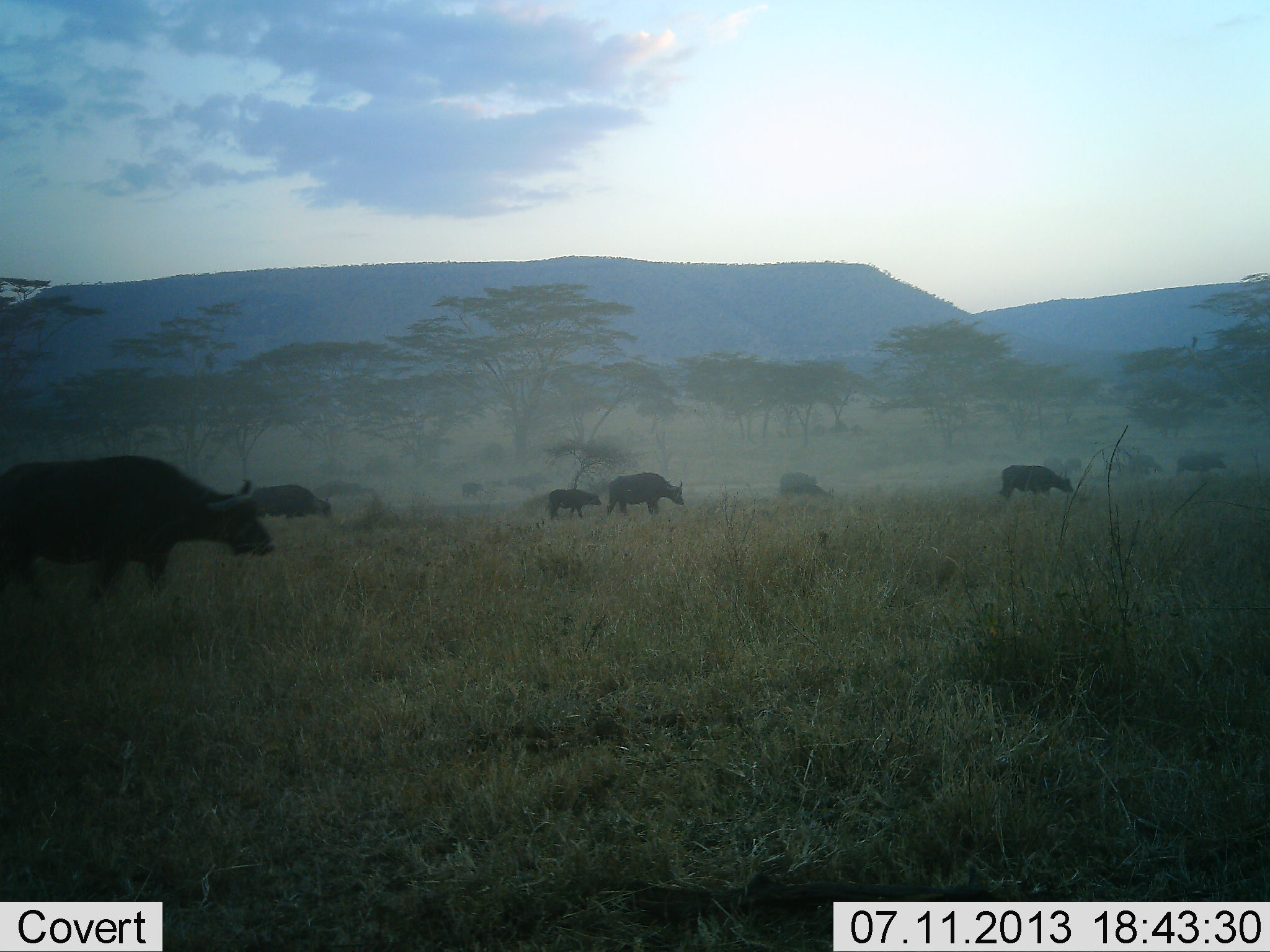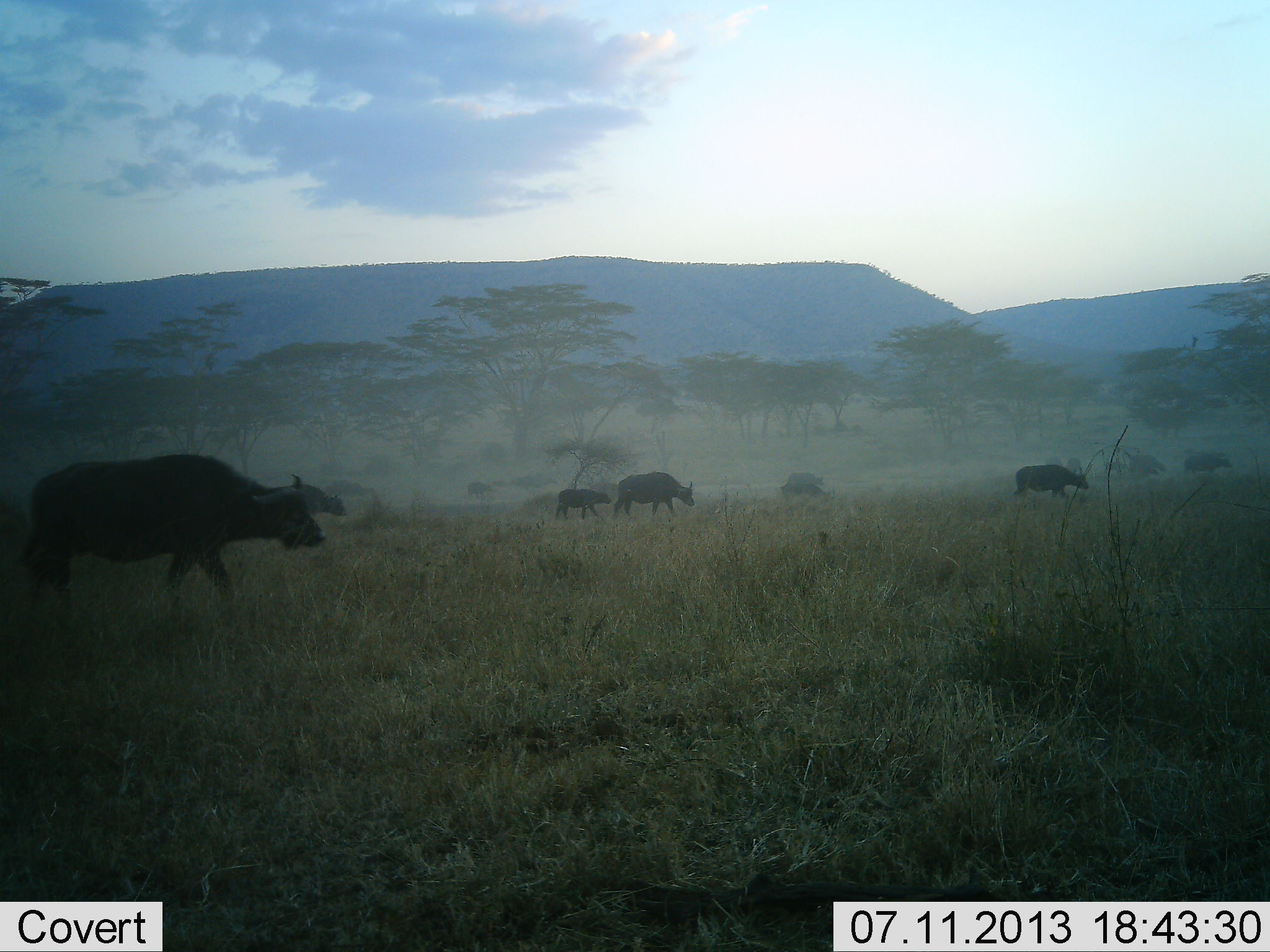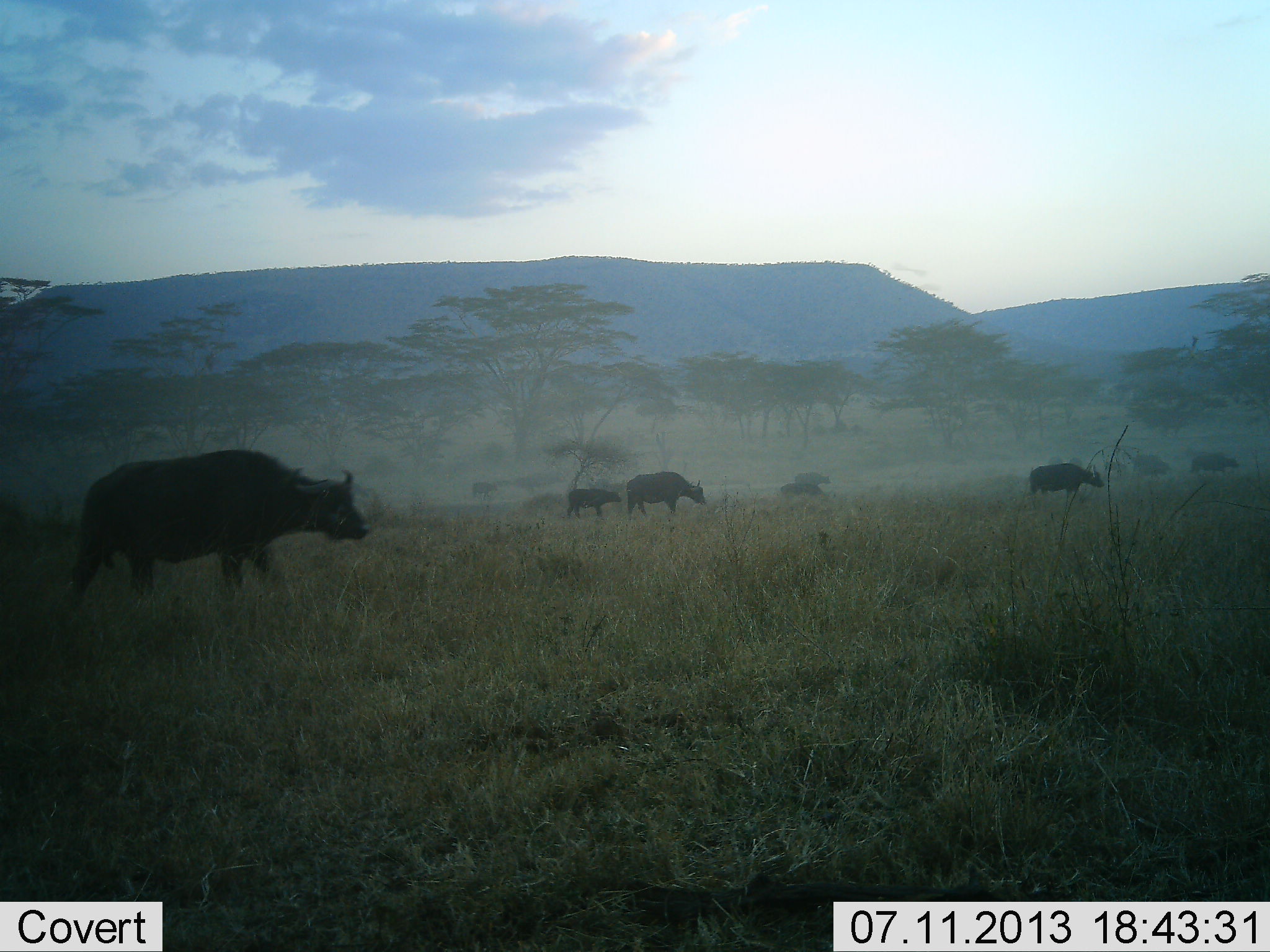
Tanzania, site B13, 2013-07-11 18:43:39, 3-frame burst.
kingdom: Animalia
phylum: Chordata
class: Mammalia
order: Artiodactyla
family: Bovidae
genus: Syncerus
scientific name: Syncerus caffer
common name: cape buffalo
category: buffalo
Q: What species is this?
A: Buffalo (cape buffalo) (Syncerus caffer).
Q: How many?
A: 11-50.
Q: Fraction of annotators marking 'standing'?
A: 12%.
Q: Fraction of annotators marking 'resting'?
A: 0%.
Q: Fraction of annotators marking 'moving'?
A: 100%.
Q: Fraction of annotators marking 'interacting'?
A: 0%.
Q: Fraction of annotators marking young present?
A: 6%.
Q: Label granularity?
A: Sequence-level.